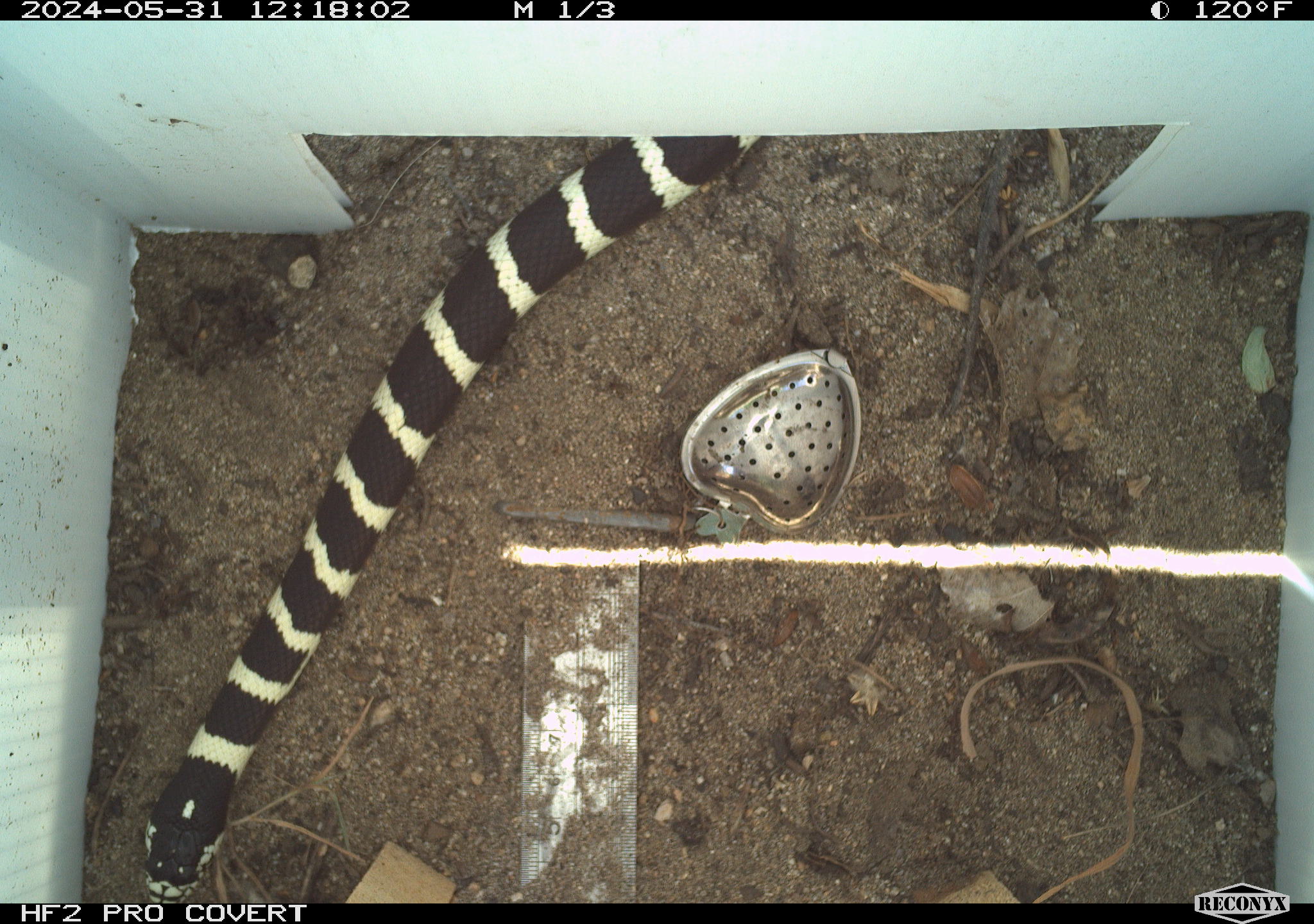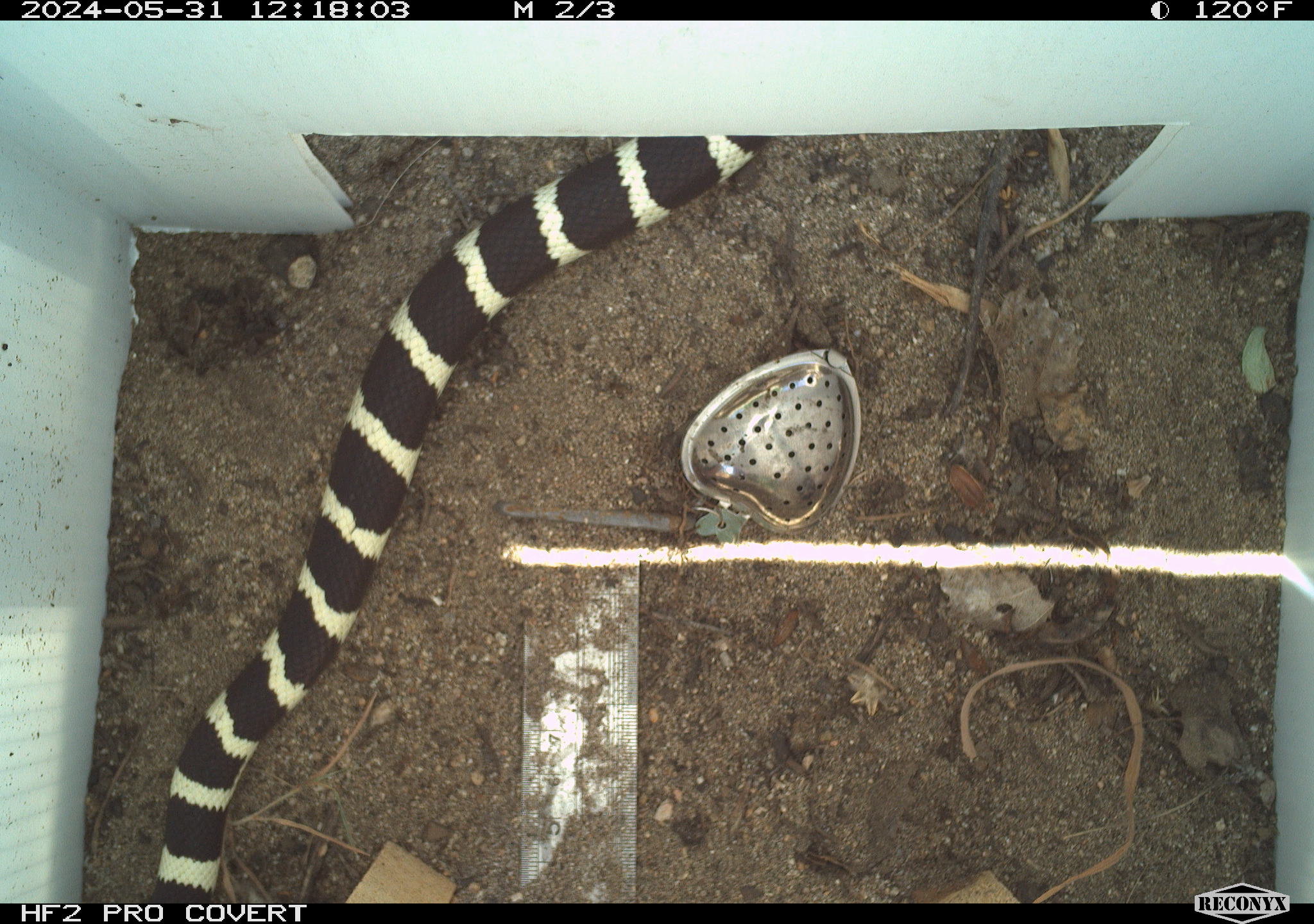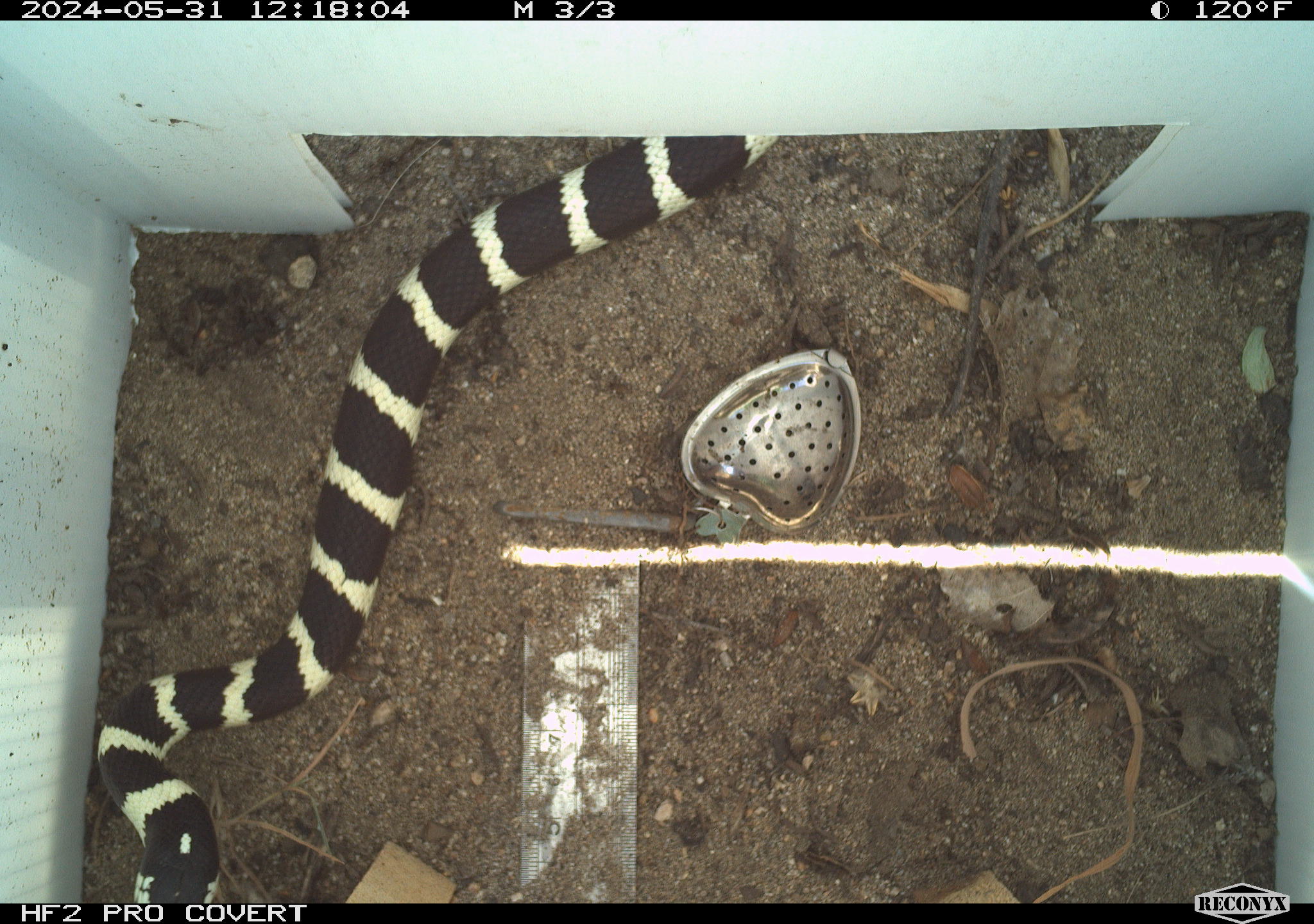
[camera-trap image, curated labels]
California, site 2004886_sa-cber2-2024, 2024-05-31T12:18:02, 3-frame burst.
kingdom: Animalia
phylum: Chordata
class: Reptilia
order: Squamata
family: Colubridae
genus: Lampropeltis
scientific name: Lampropeltis californiae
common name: california kingsnake